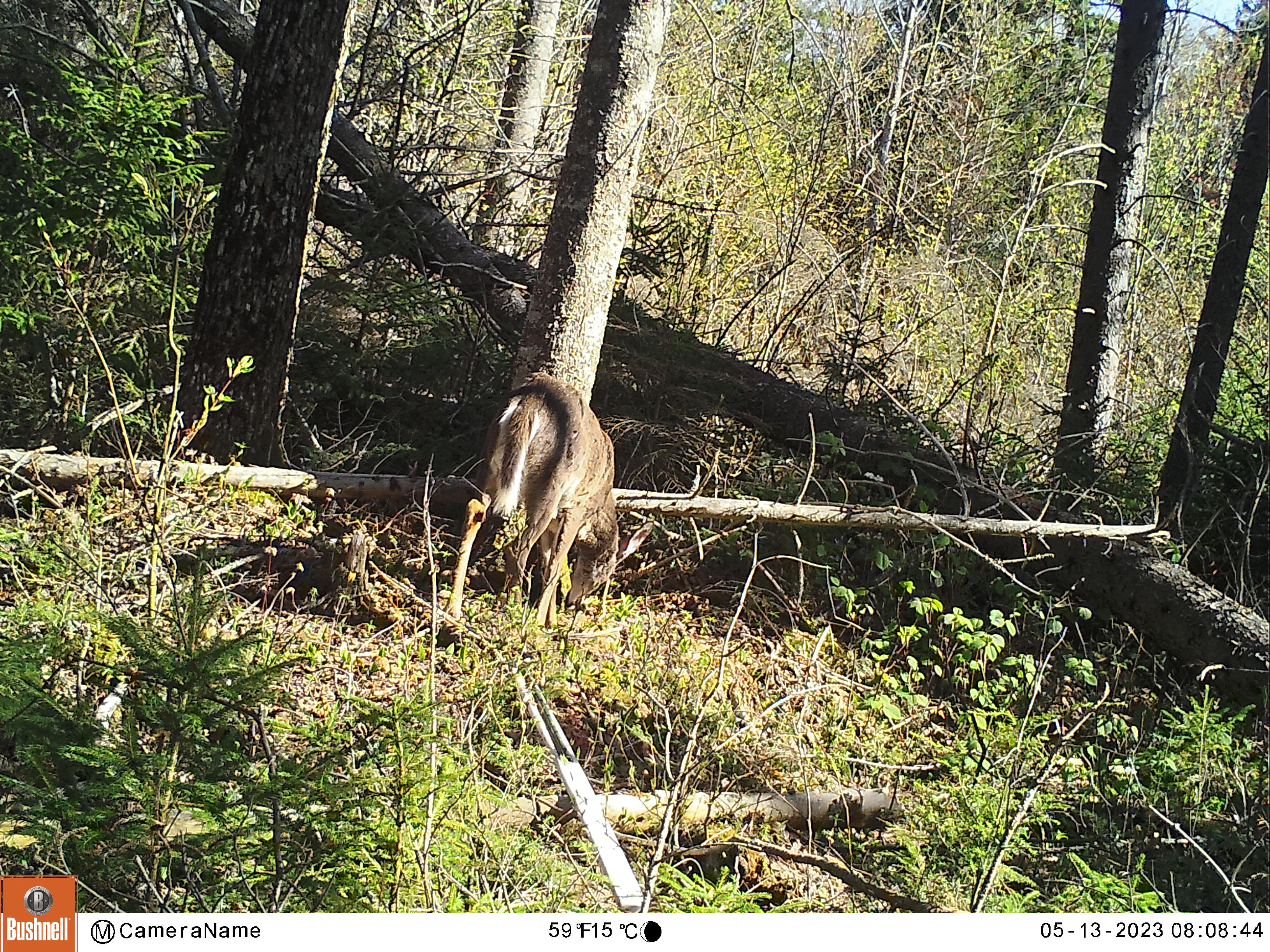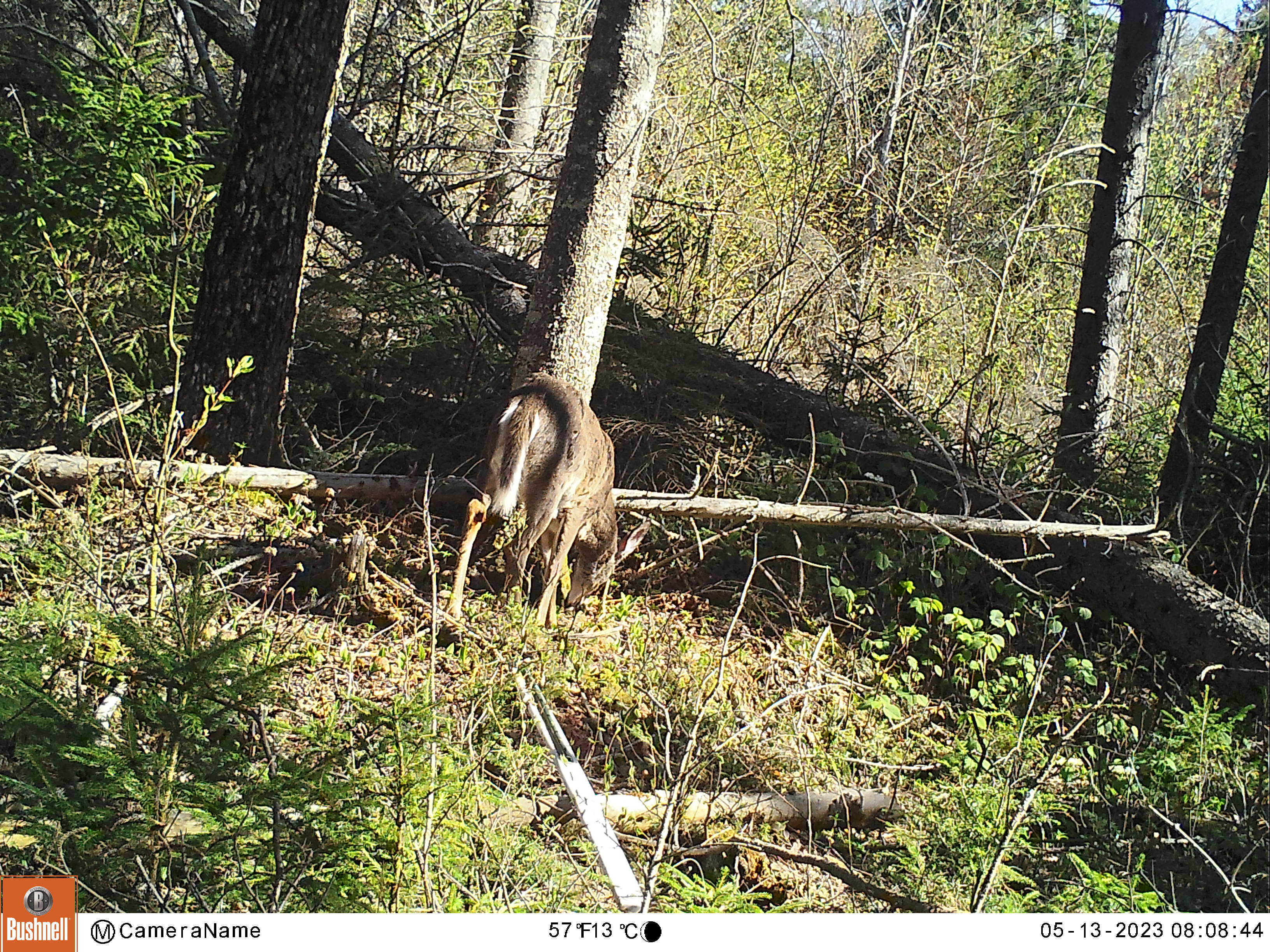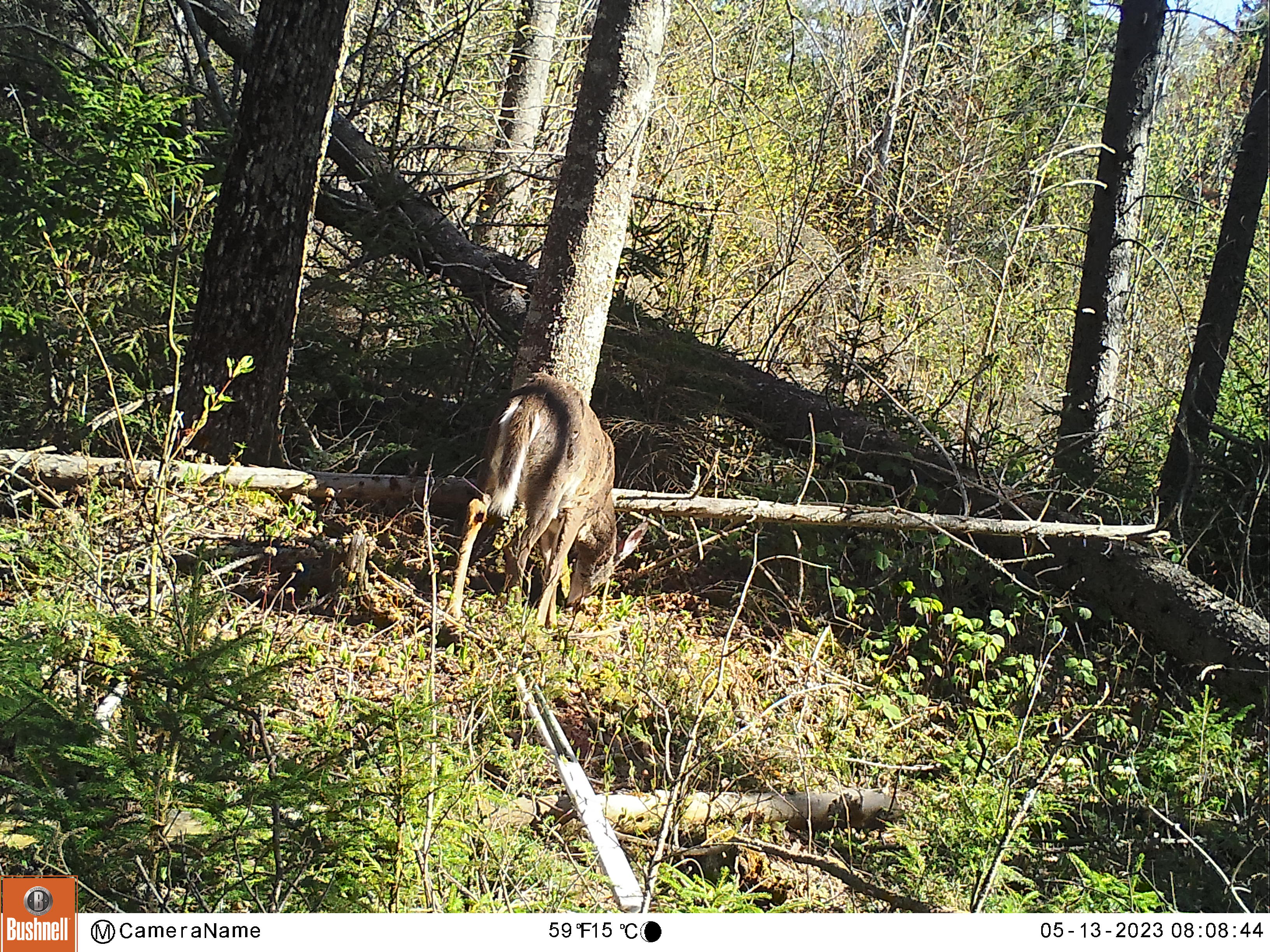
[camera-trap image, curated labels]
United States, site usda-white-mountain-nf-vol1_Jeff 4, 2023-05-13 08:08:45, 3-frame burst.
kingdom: Animalia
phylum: Chordata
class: Mammalia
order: Artiodactyla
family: Cervidae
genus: Odocoileus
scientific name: Odocoileus virginianus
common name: white-tailed deer